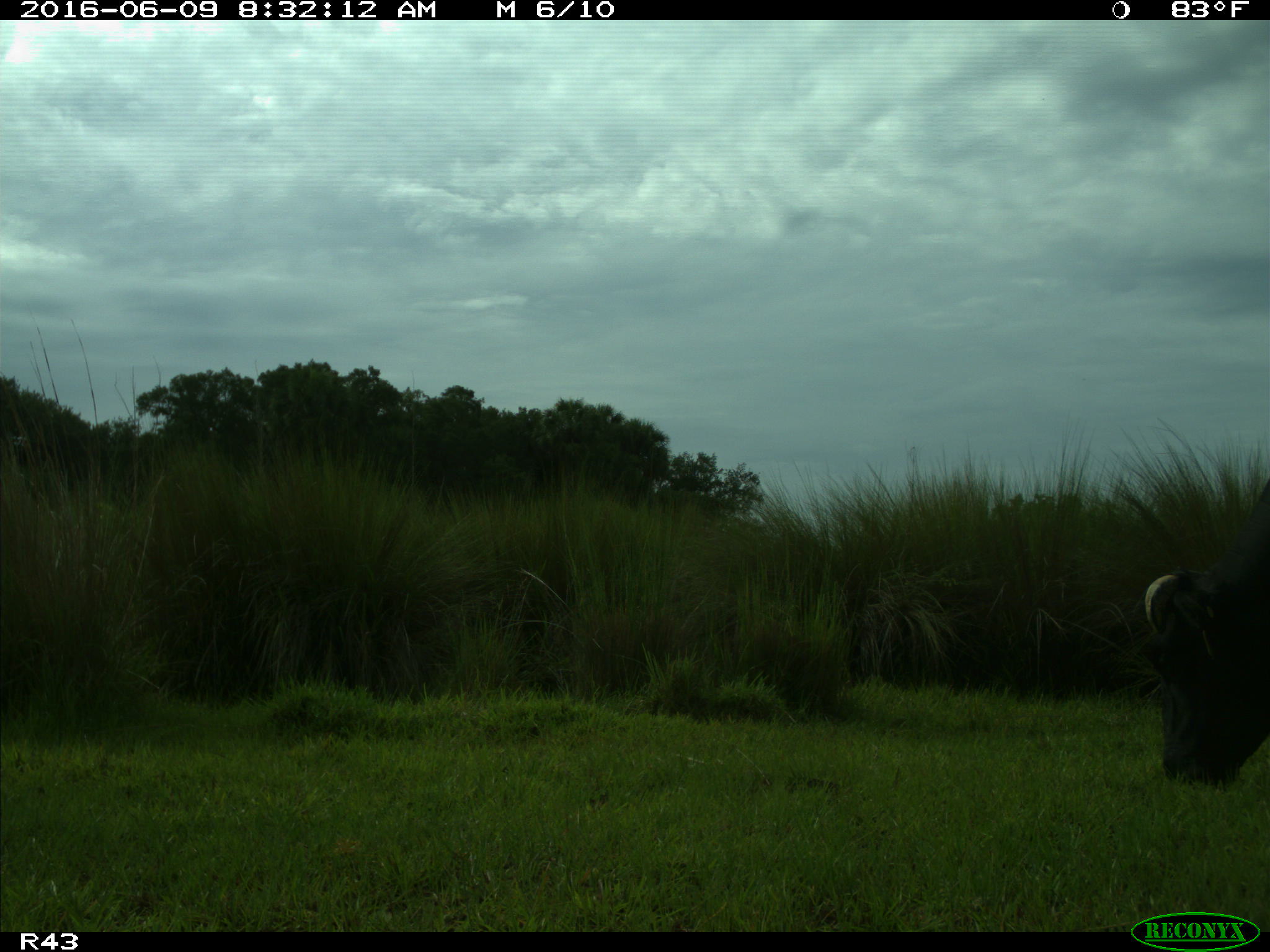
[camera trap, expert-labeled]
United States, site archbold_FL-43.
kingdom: Animalia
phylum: Chordata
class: Mammalia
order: Artiodactyla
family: Bovidae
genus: Bos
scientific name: Bos taurus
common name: domestic cow